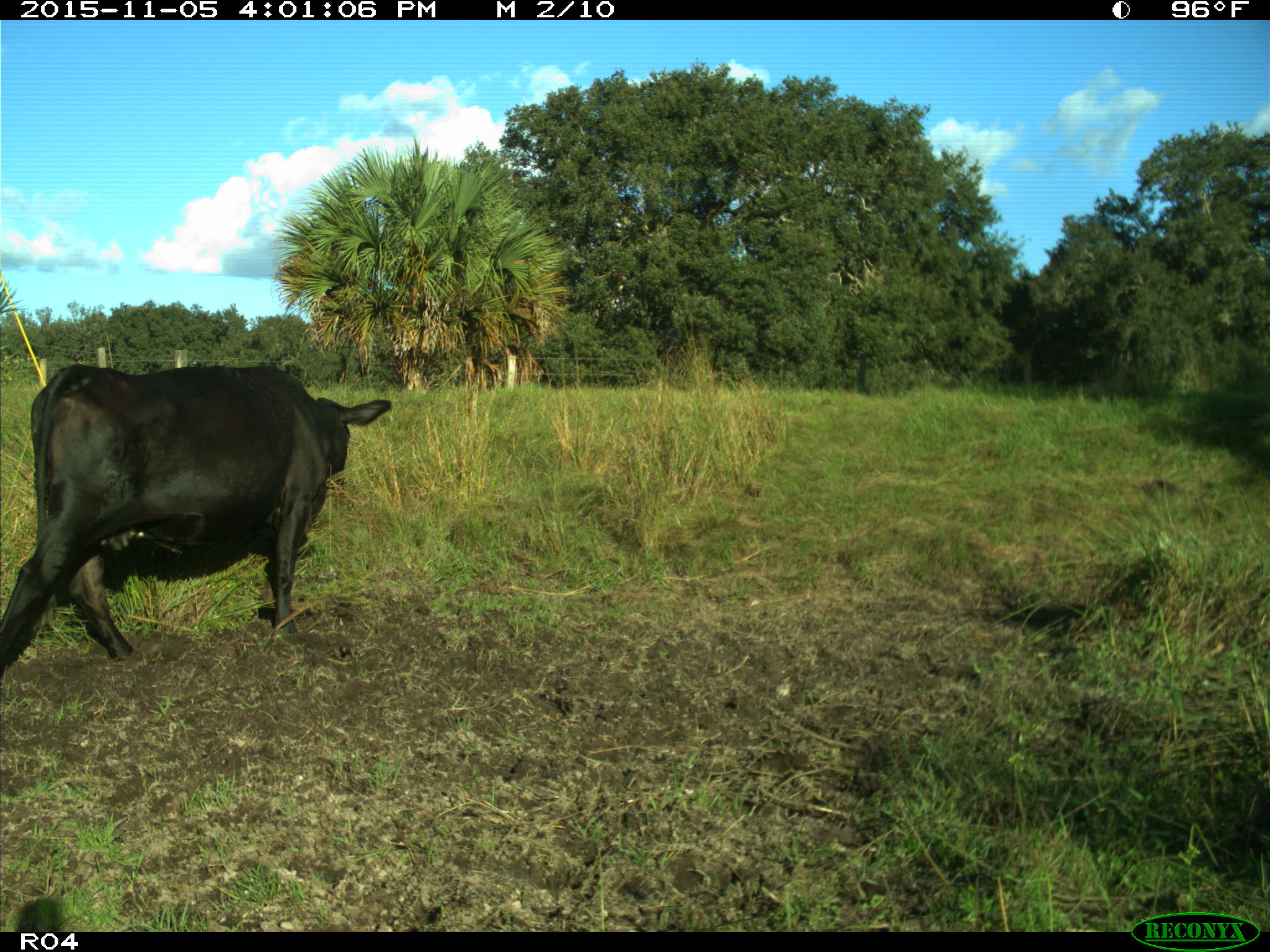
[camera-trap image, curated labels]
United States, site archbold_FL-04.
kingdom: Animalia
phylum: Chordata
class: Mammalia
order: Artiodactyla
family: Bovidae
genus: Bos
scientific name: Bos taurus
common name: domestic cow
Bos taurus (domestic cow).